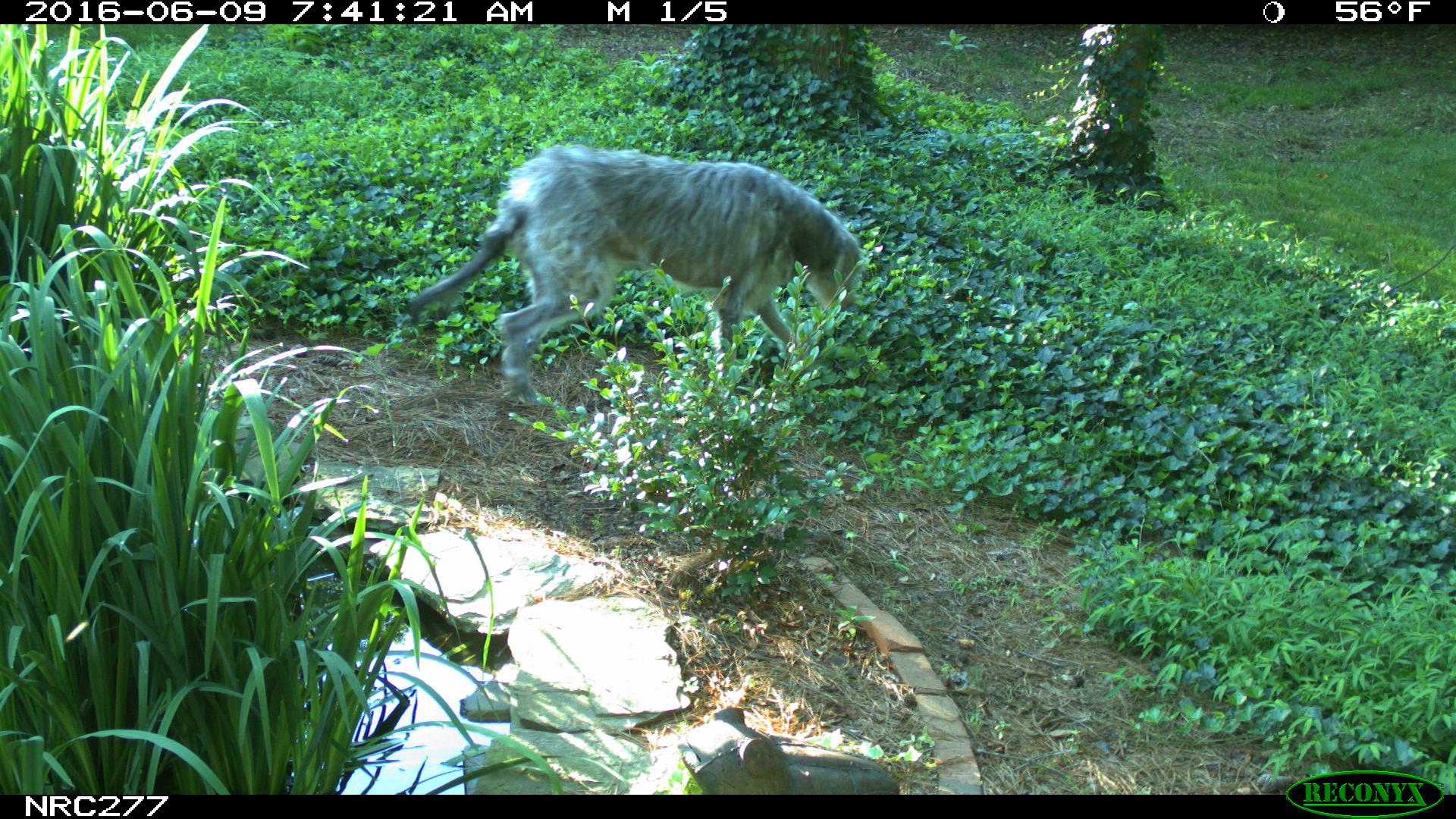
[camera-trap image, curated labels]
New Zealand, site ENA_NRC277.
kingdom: Animalia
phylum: Chordata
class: Mammalia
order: Carnivora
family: Canidae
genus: Canis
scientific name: Canis familiaris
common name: domestic dog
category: dog